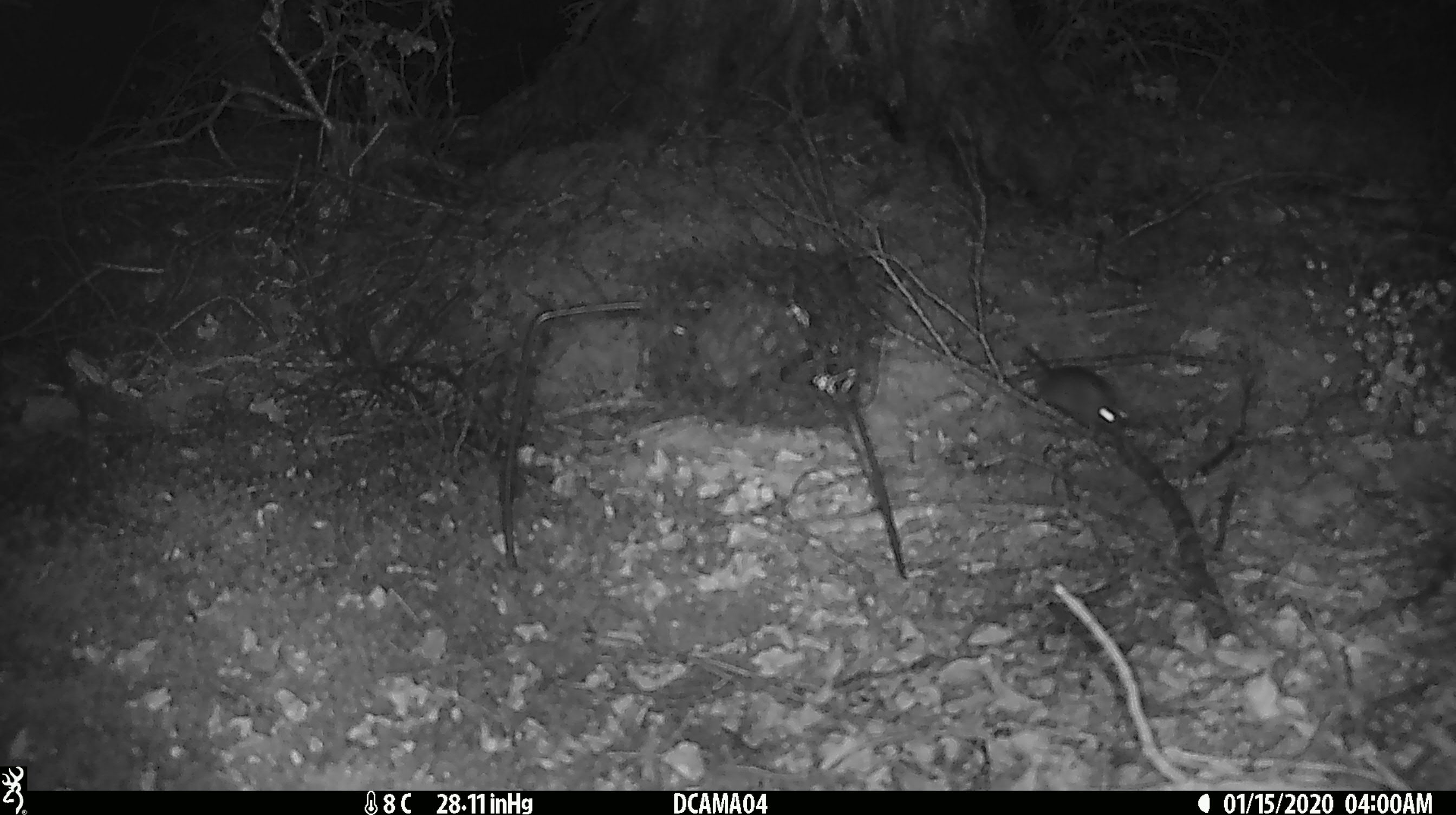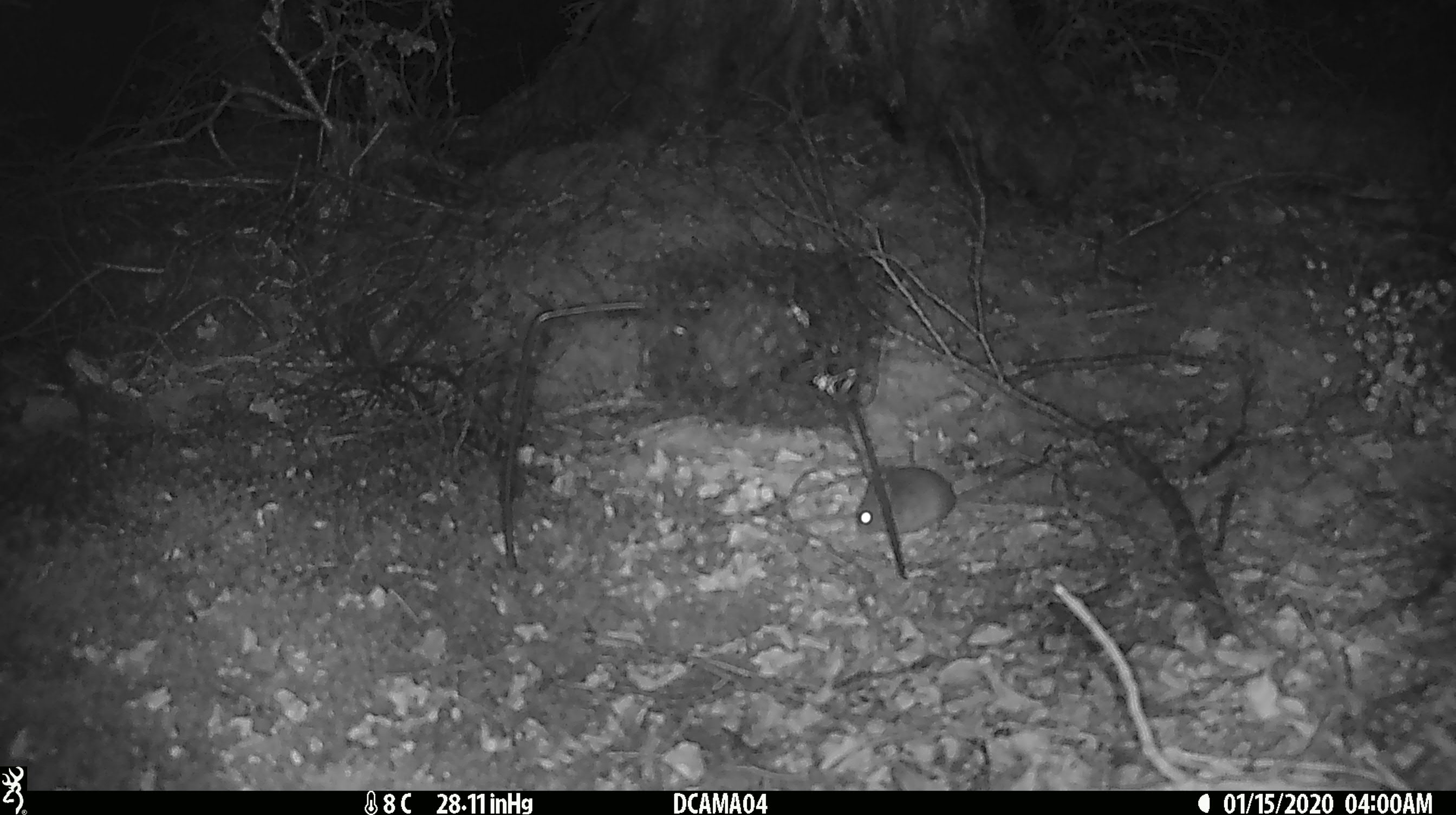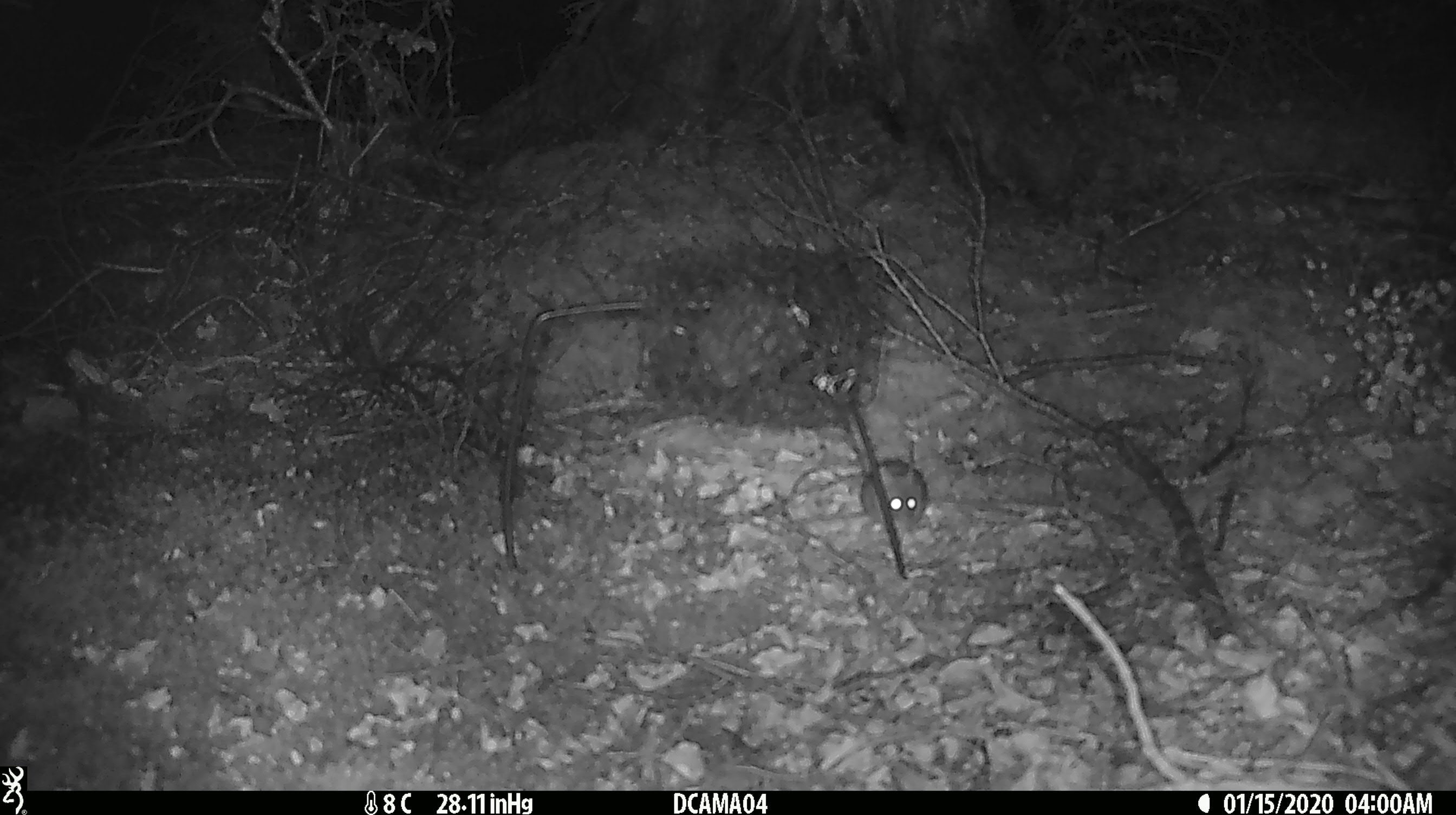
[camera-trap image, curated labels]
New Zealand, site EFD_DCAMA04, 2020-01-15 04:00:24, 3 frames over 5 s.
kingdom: Animalia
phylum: Chordata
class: Mammalia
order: Rodentia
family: Muridae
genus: Mus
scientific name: Mus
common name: mouse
Mouse (Mus).